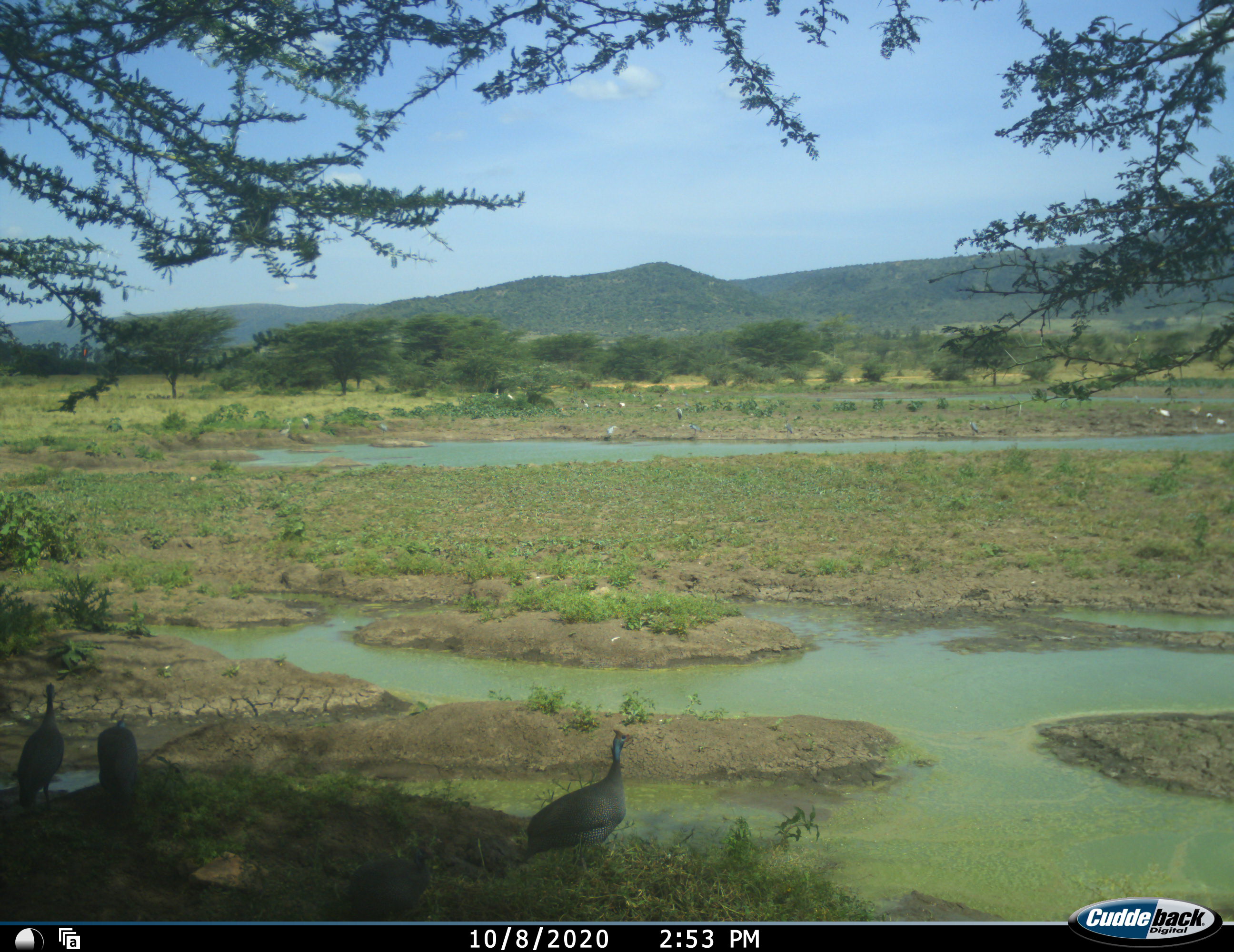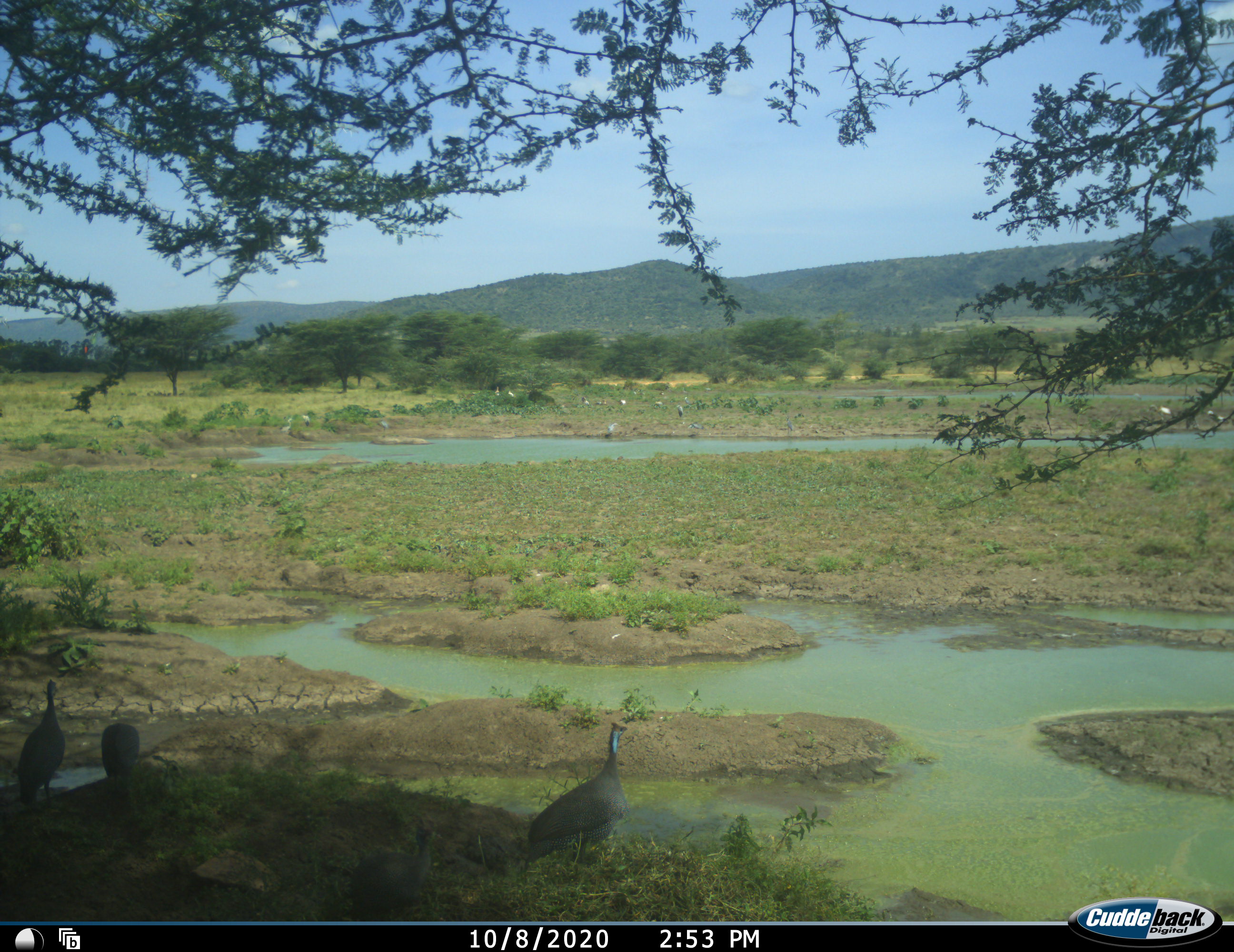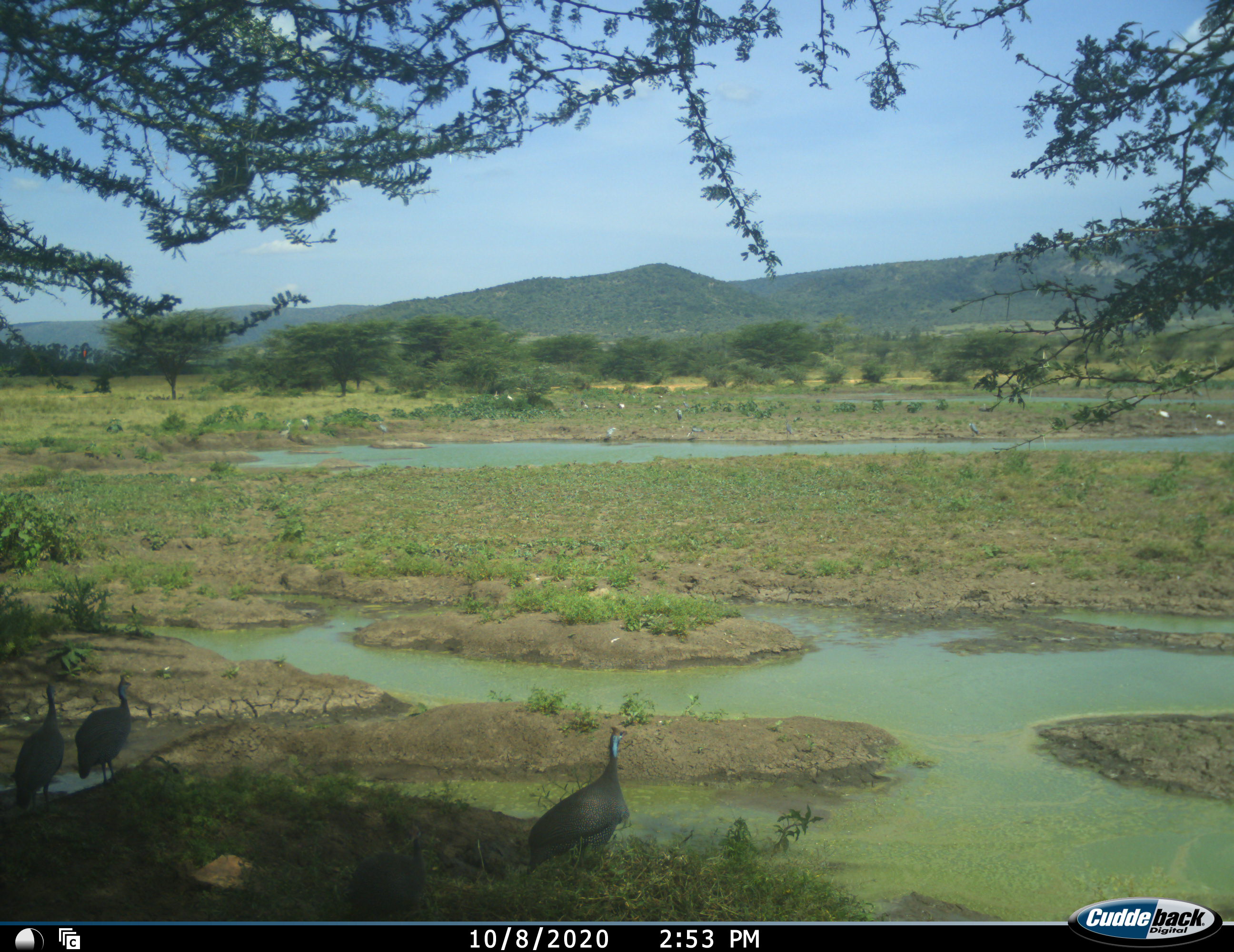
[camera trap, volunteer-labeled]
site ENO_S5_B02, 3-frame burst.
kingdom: Animalia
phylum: Chordata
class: Aves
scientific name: Aves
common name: bird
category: birdother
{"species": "birdother (bird) (Aves)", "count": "11-50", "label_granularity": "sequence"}